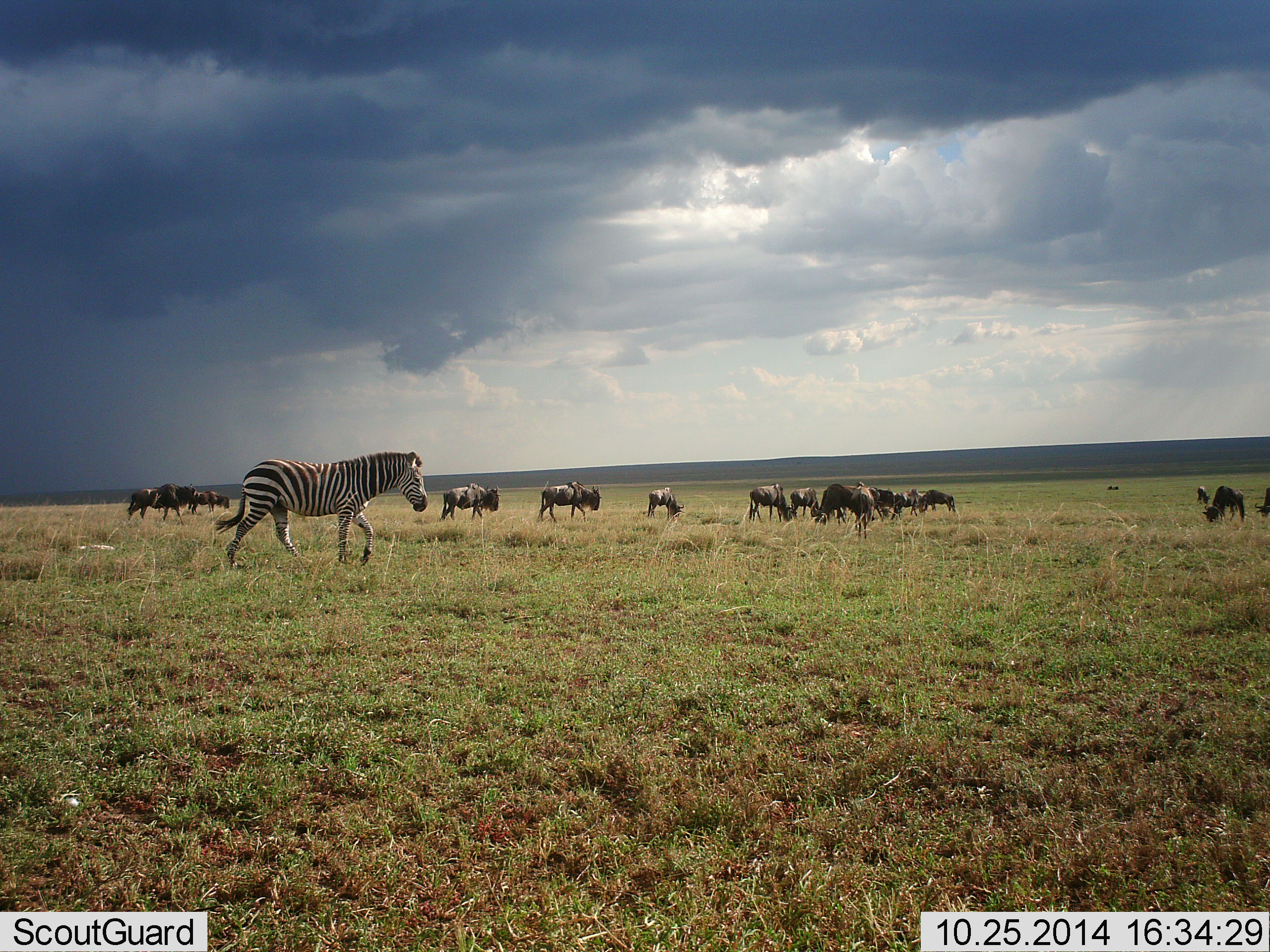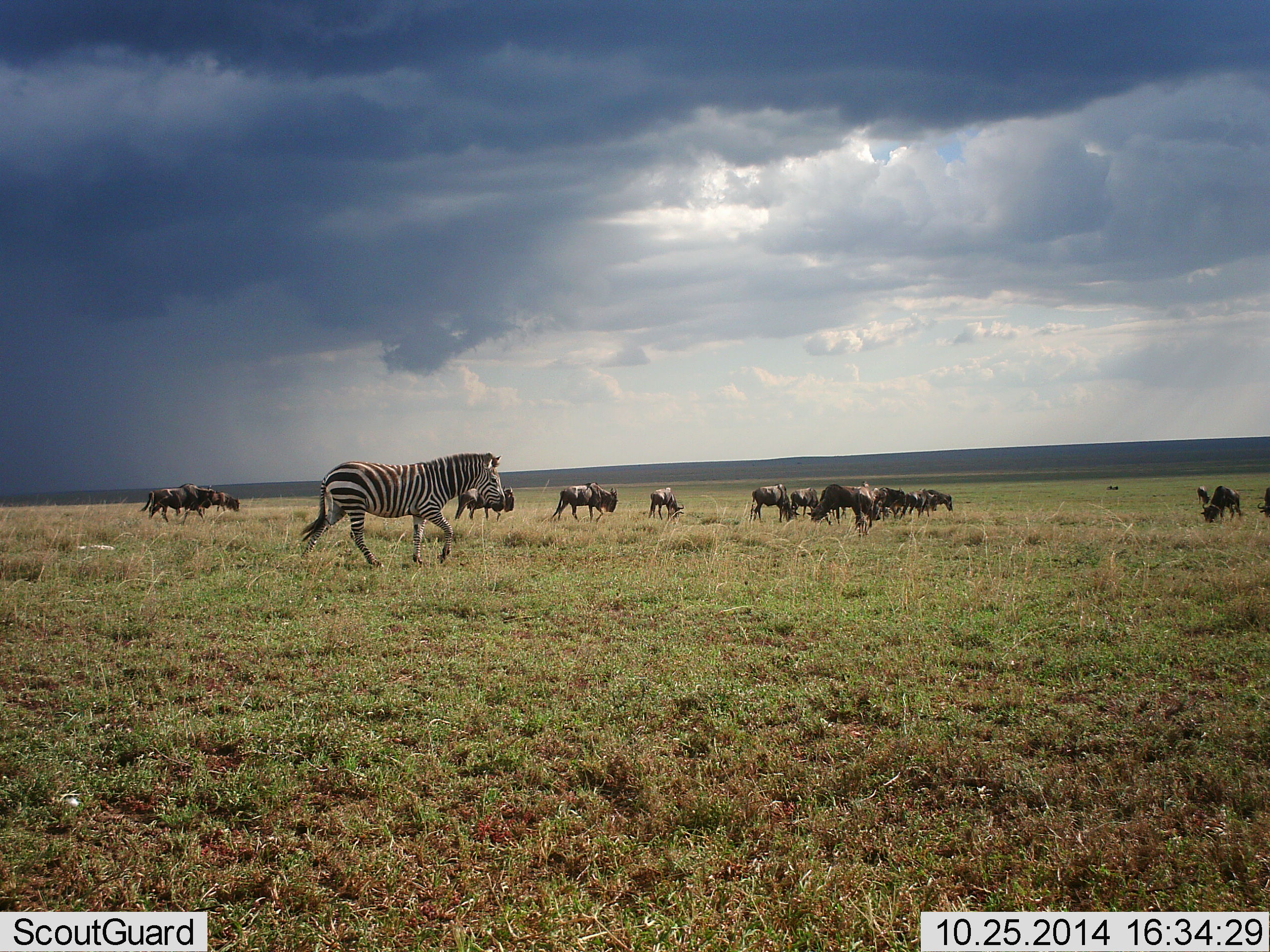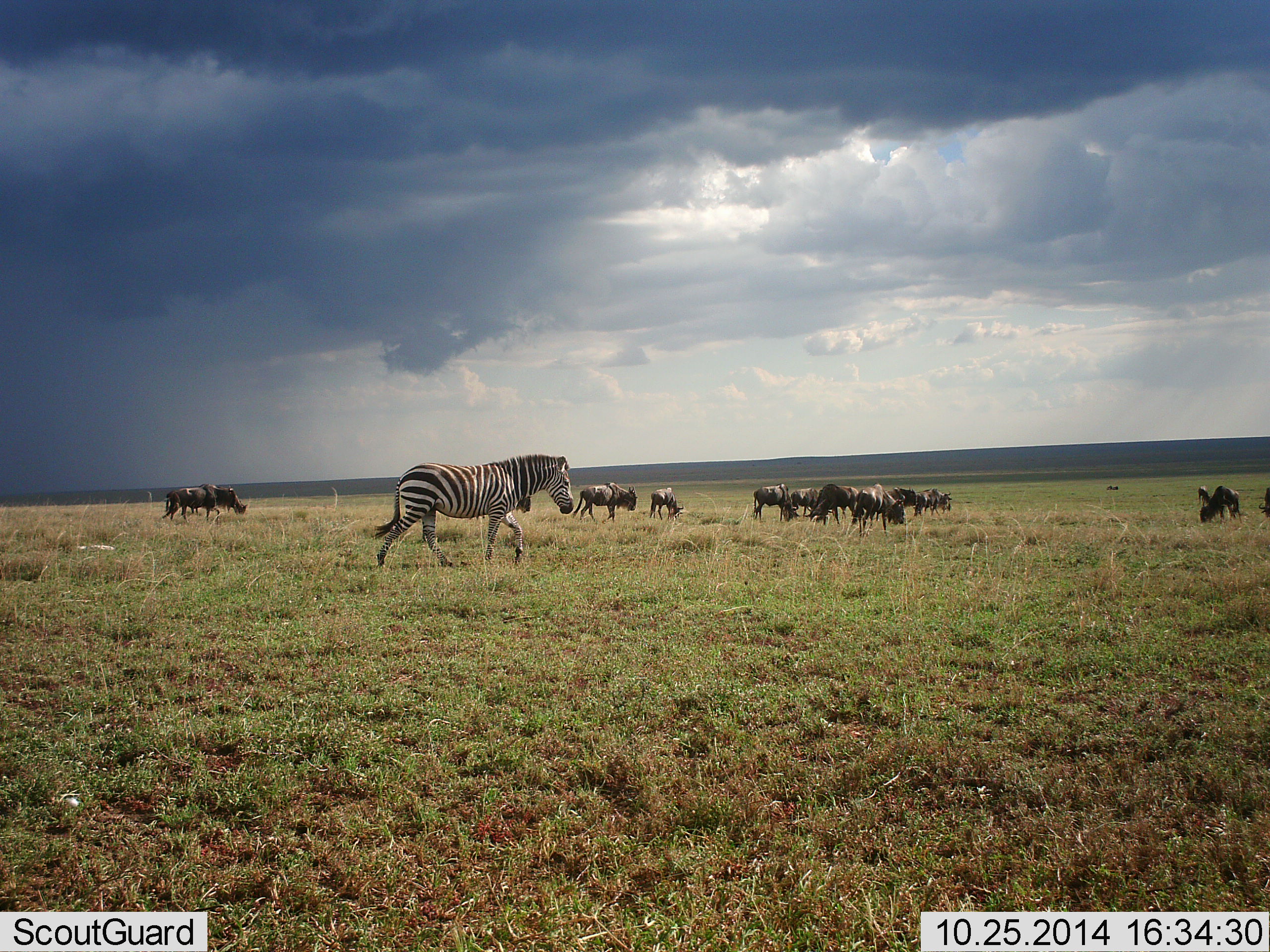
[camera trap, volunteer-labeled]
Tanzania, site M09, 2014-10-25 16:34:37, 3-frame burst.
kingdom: Animalia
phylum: Chordata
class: Mammalia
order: Artiodactyla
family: Bovidae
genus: Connochaetes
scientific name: Connochaetes taurinus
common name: blue wildebeest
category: wildebeest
Wildebeest (blue wildebeest) (Connochaetes taurinus), count 11-50. Behavior (volunteer vote fractions): standing 30%, resting 0%, moving 90%, interacting 0%. Young present (vote fraction): 10%. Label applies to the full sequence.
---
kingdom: Animalia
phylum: Chordata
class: Mammalia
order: Perissodactyla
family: Equidae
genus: Equus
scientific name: Equus quagga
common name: plains zebra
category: zebra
Zebra (plains zebra) (Equus quagga), count 1. Behavior (volunteer vote fractions): standing 0%, resting 0%, moving 100%, interacting 0%. Young present (vote fraction): 0%. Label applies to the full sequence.